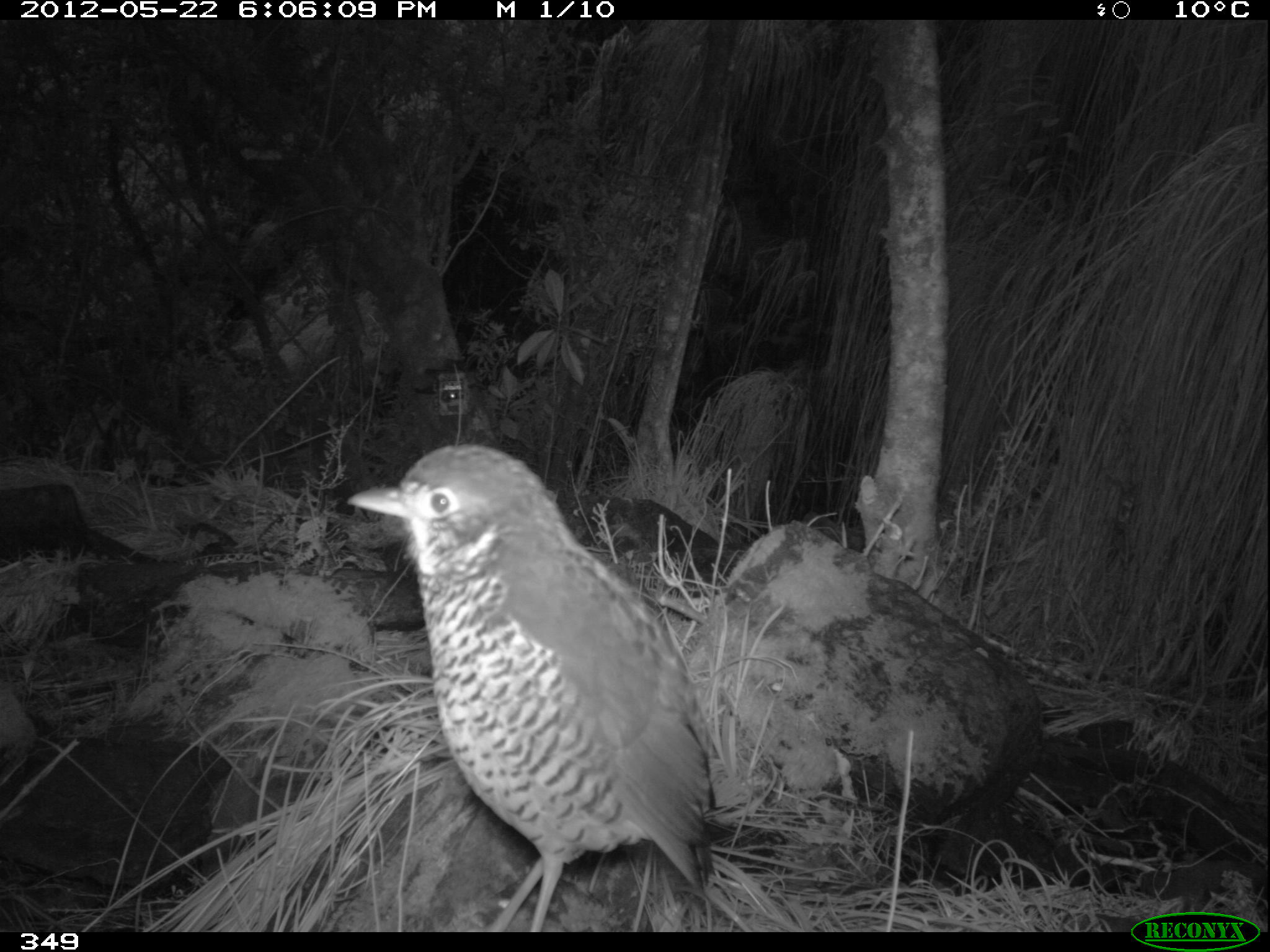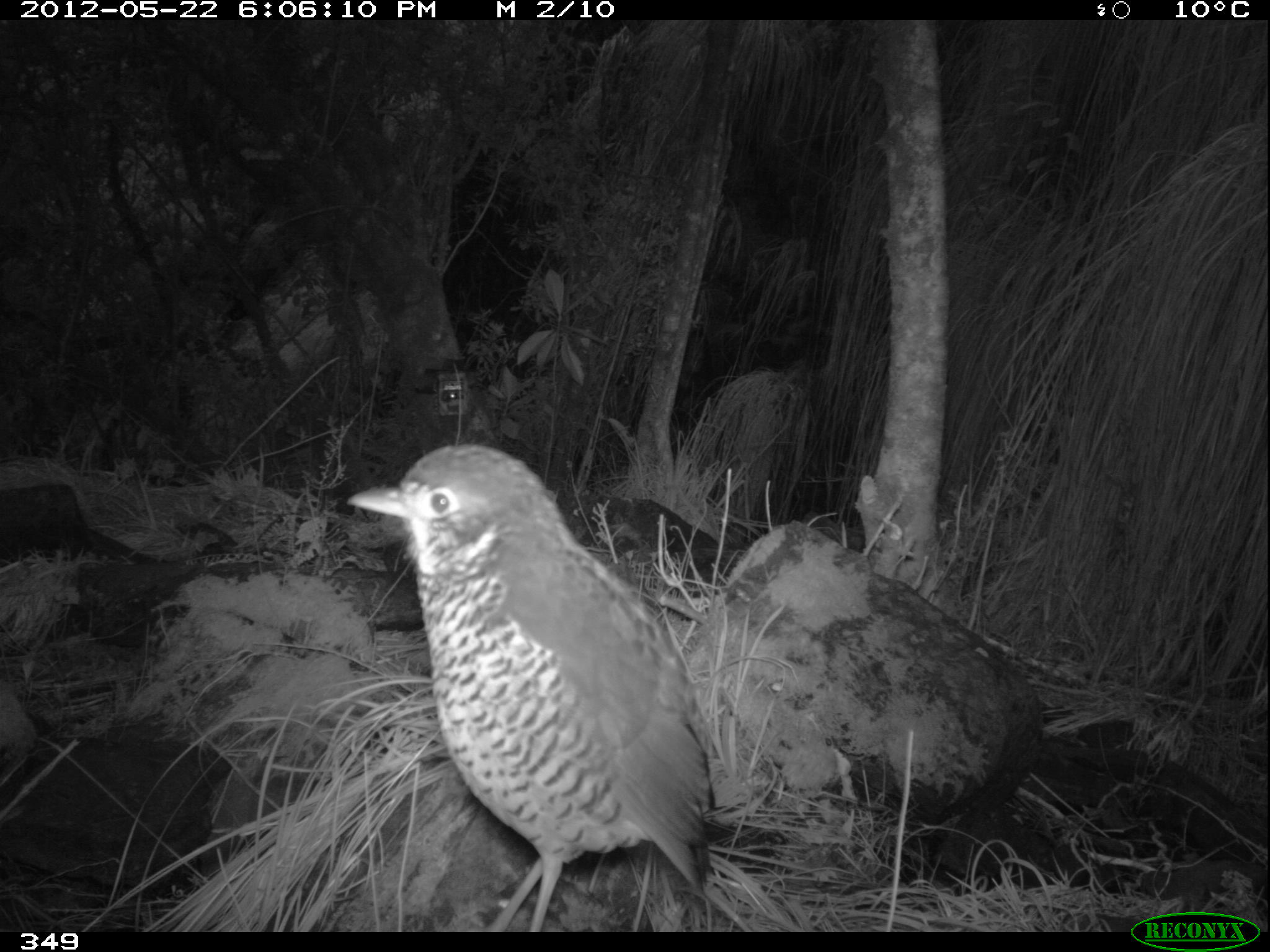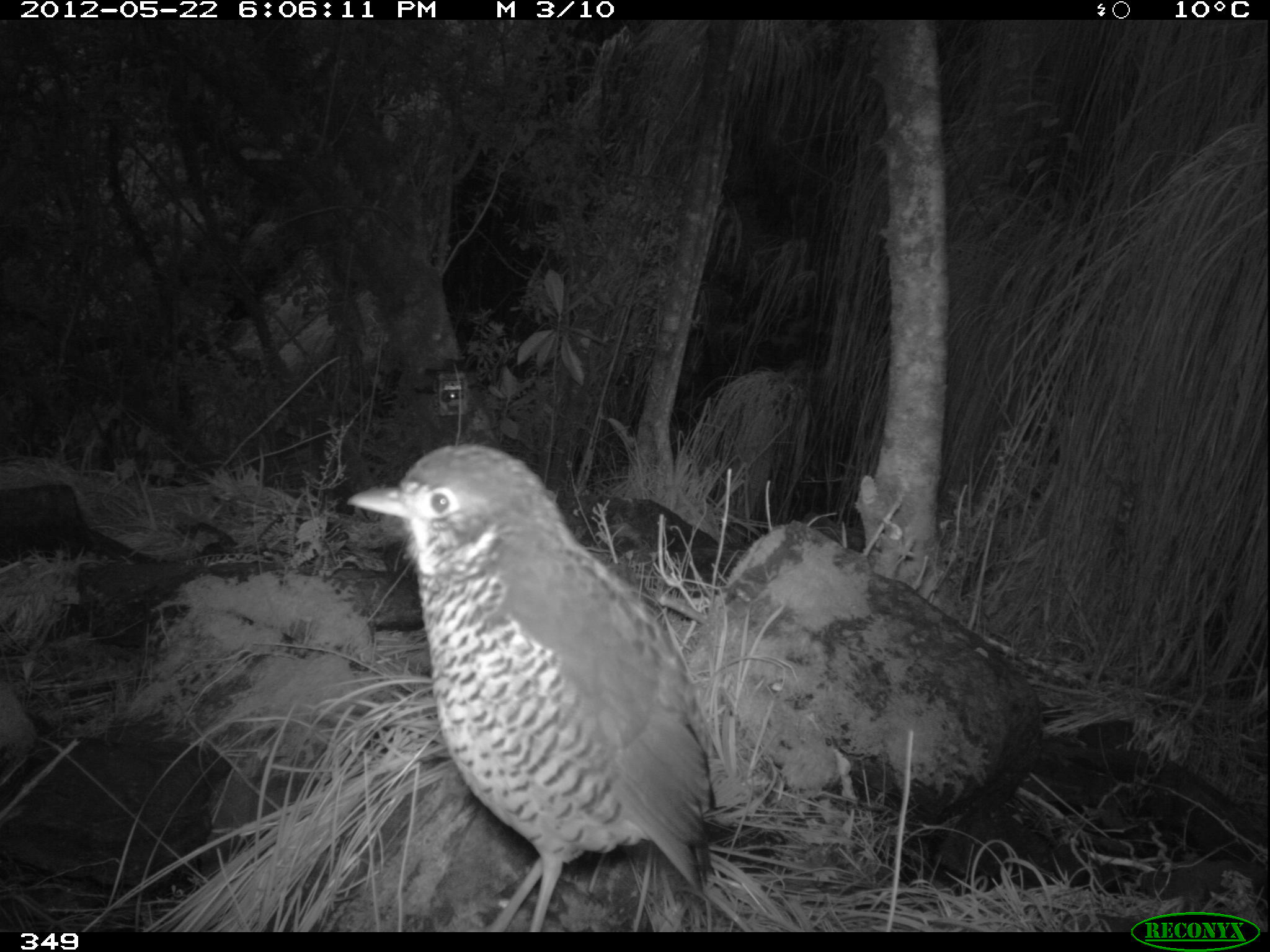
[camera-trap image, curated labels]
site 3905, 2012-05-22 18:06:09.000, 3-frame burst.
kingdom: Animalia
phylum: Chordata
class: Aves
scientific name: Aves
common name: bird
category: unknown bird